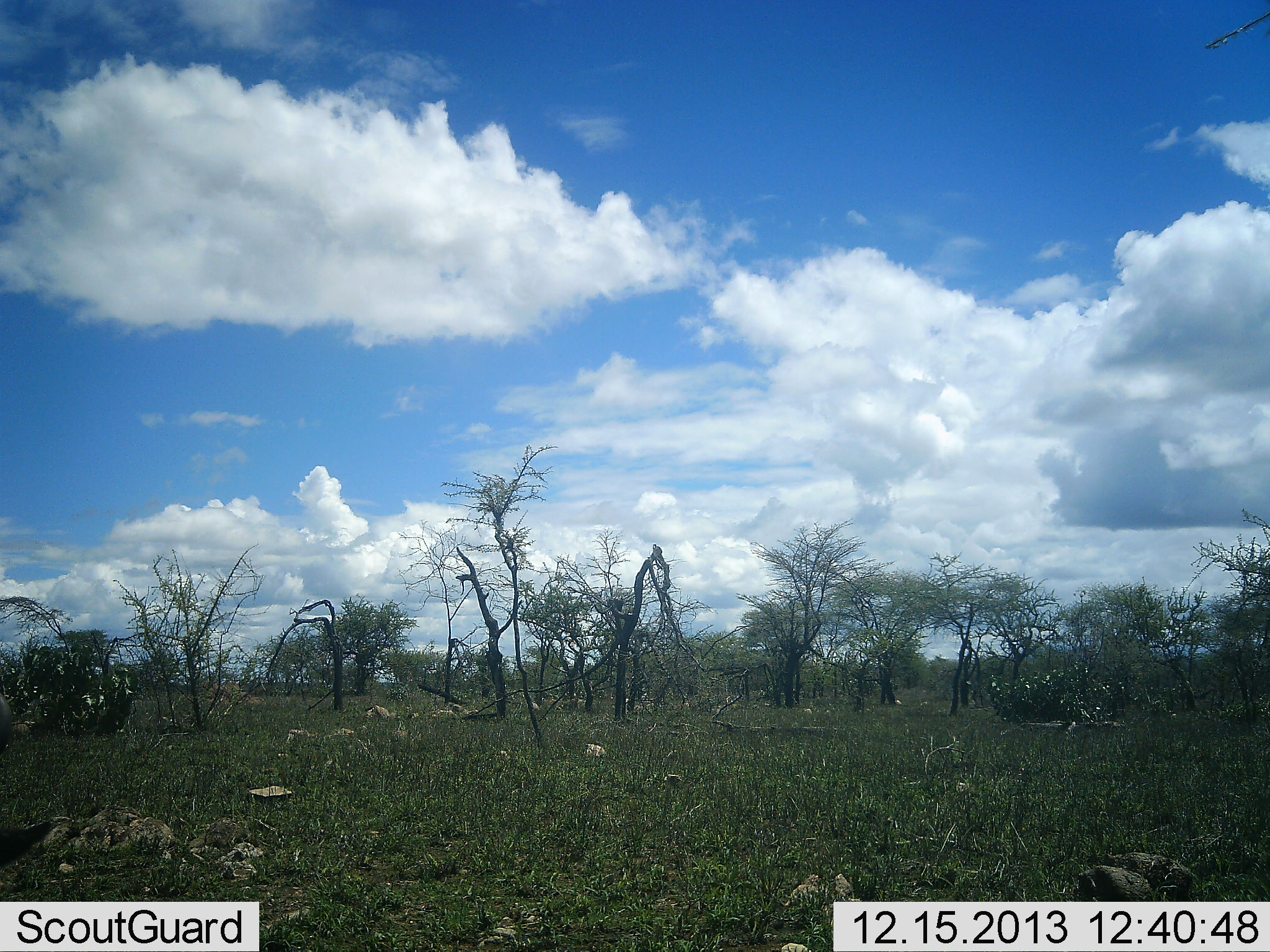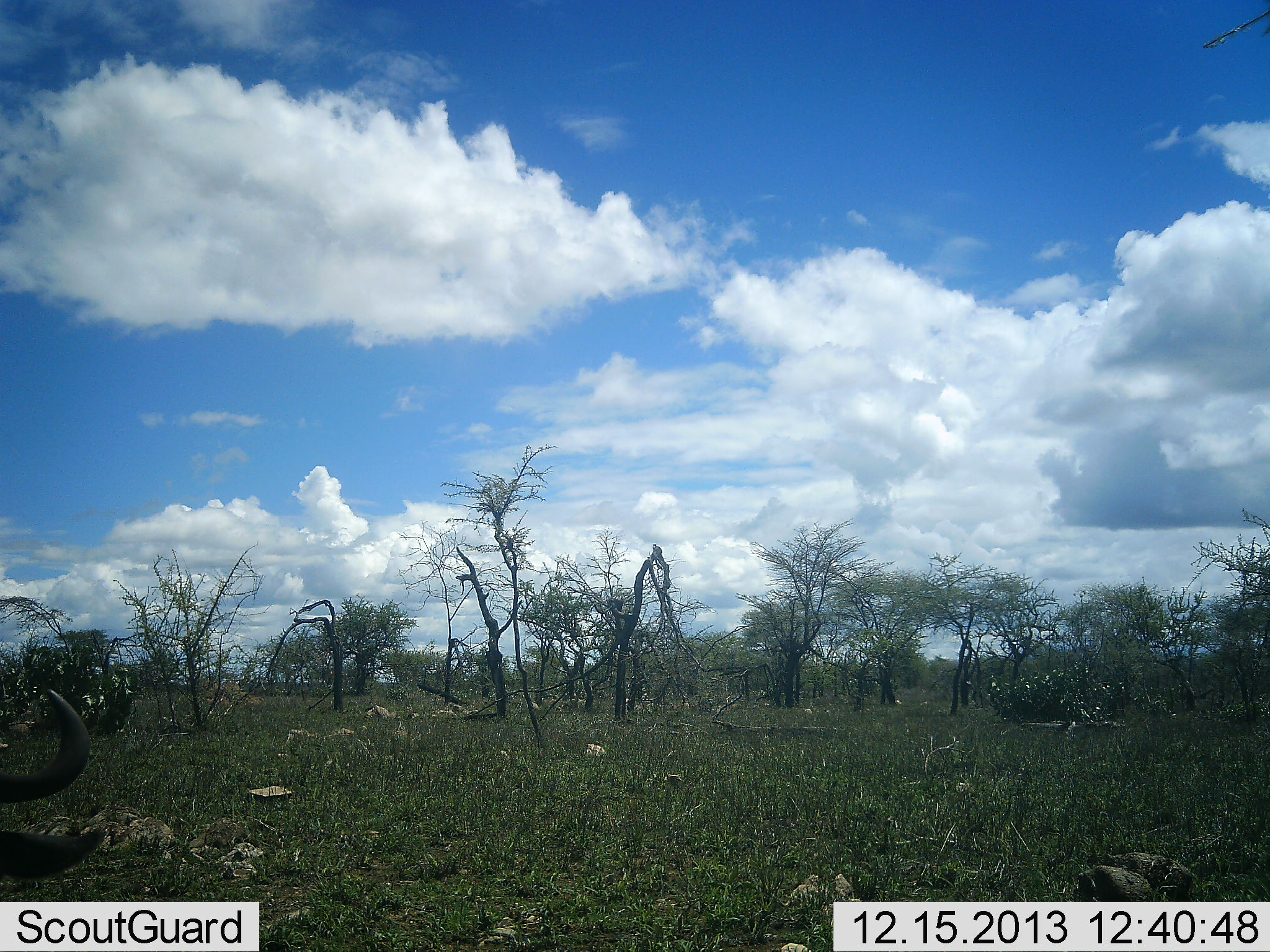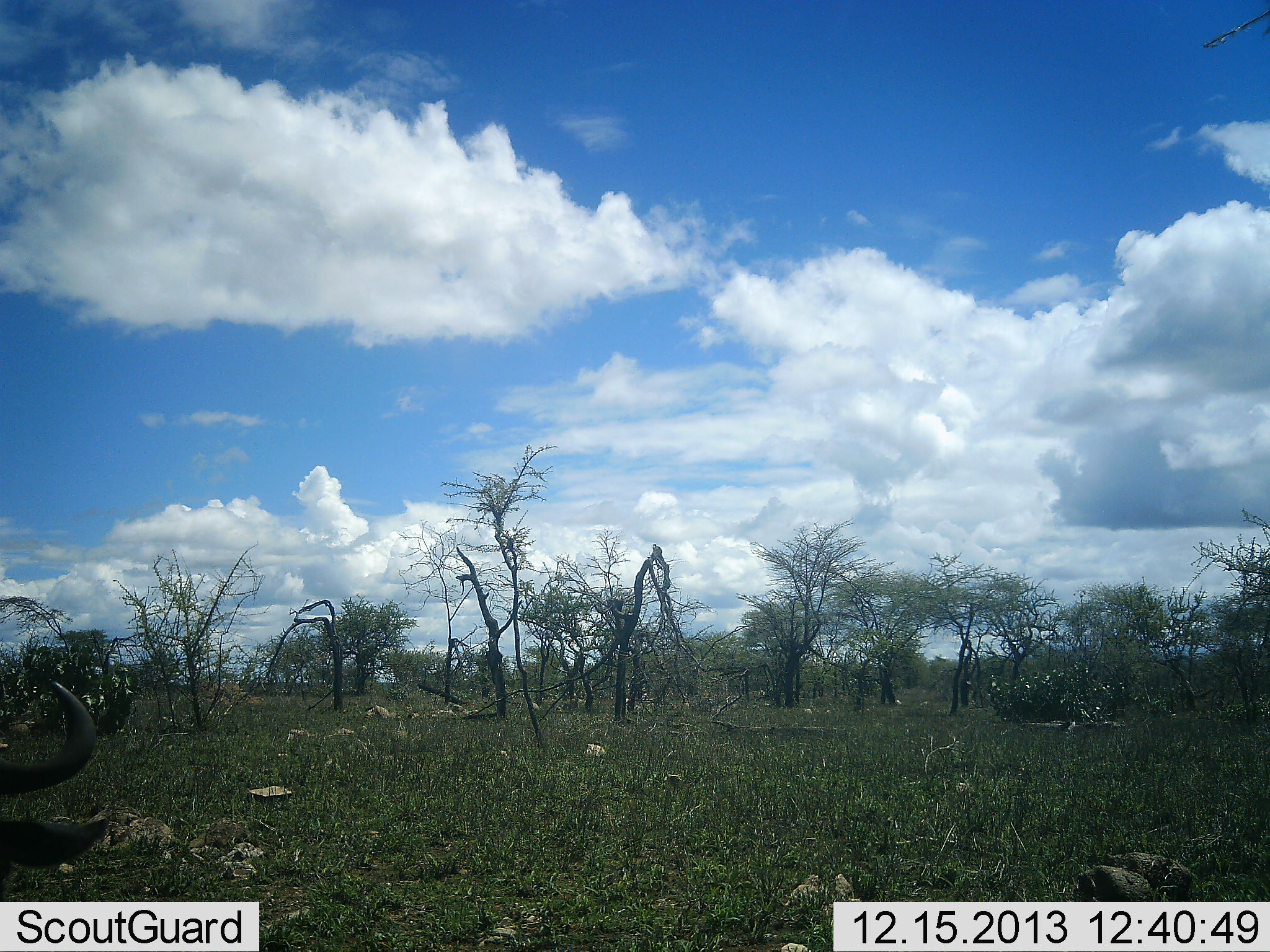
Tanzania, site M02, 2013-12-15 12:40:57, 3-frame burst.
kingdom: Animalia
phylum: Chordata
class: Mammalia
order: Artiodactyla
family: Bovidae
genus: Connochaetes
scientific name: Connochaetes taurinus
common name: blue wildebeest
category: wildebeest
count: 1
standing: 70%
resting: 20%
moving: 10%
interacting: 0%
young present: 0%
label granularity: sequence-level